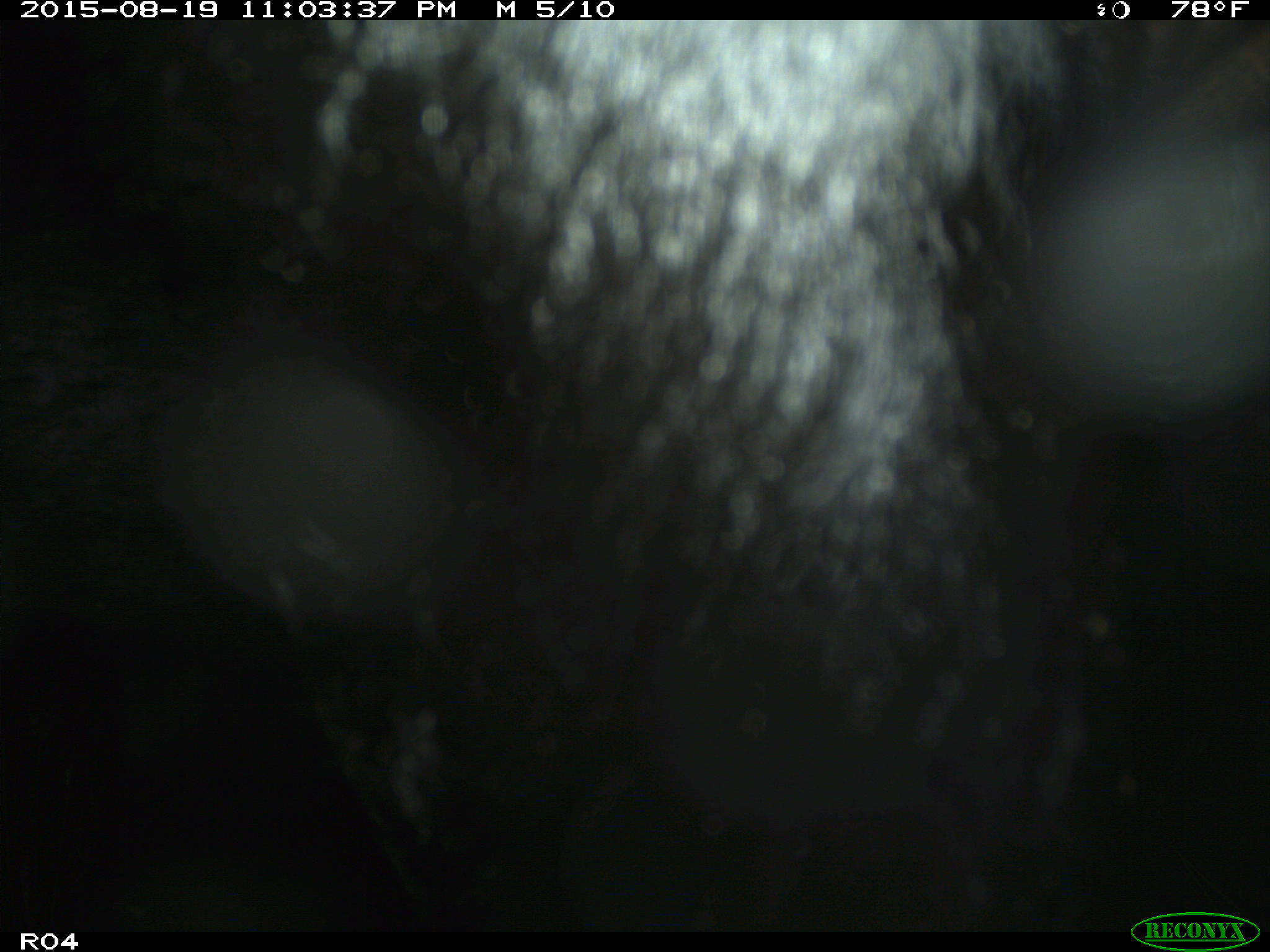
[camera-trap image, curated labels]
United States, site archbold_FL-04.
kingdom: Animalia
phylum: Chordata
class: Mammalia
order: Artiodactyla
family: Bovidae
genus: Bos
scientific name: Bos taurus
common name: domestic cow